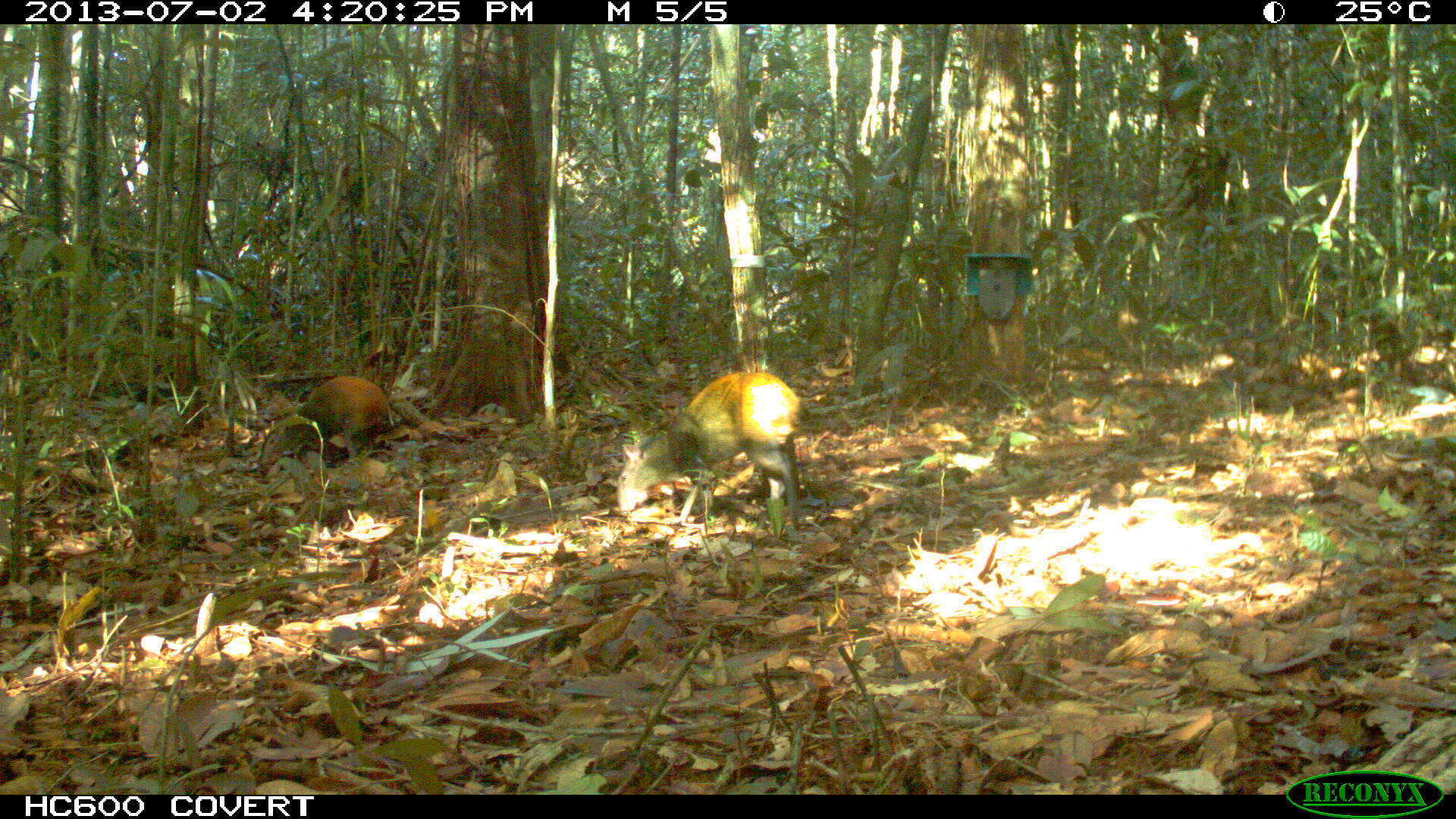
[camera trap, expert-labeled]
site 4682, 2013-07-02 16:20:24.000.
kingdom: Animalia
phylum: Chordata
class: Mammalia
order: Rodentia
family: Dasyproctidae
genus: Dasyprocta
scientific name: Dasyprocta leporina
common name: red-rumped agouti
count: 2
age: adult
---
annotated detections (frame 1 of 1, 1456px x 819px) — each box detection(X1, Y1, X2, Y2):
dasyprocta leporina: detection(617, 371, 800, 531); detection(256, 377, 392, 474)